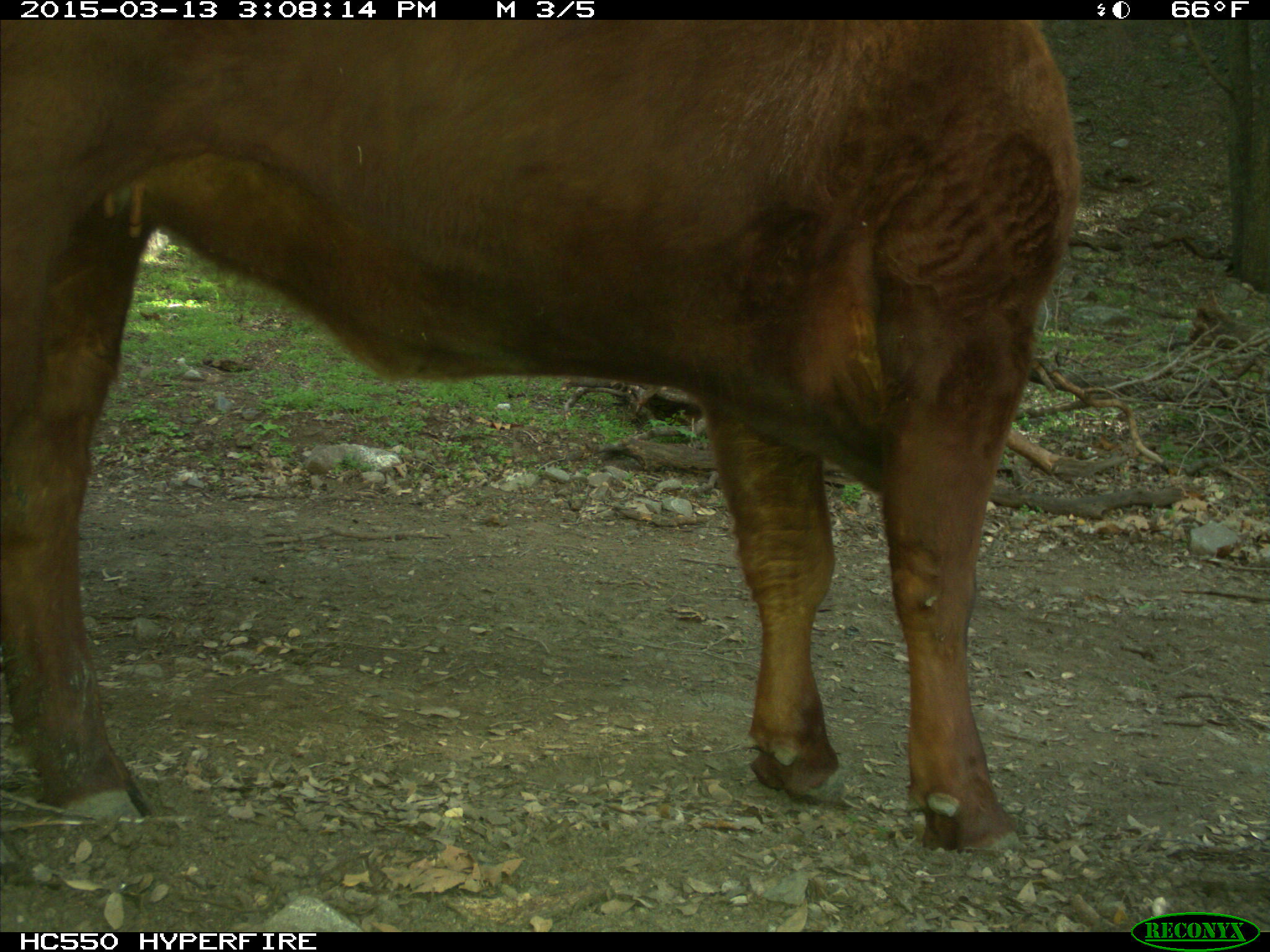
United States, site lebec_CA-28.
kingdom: Animalia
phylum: Chordata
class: Mammalia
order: Artiodactyla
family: Bovidae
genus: Bos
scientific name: Bos taurus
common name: domestic cow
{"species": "Bos taurus (domestic cow)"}